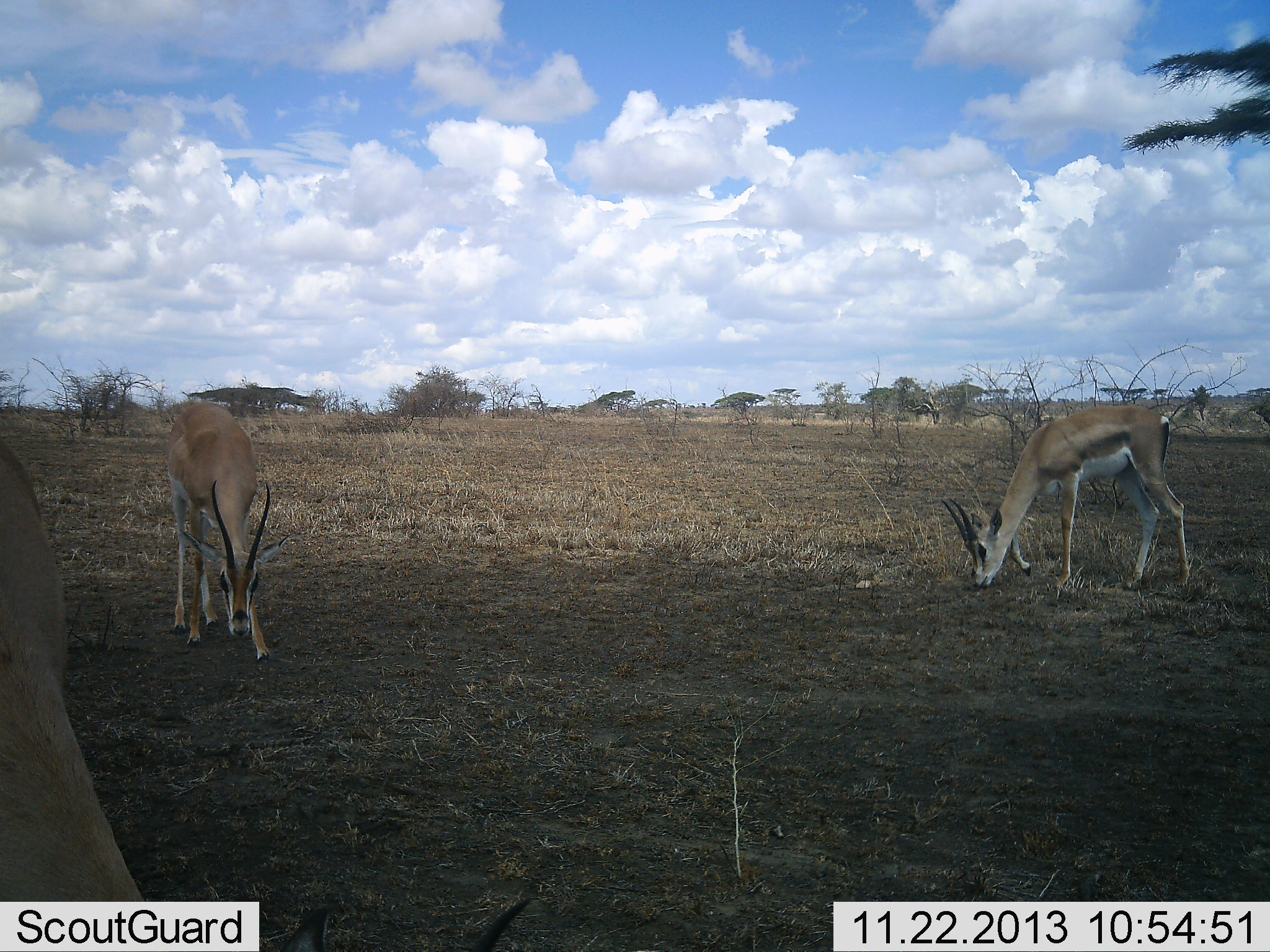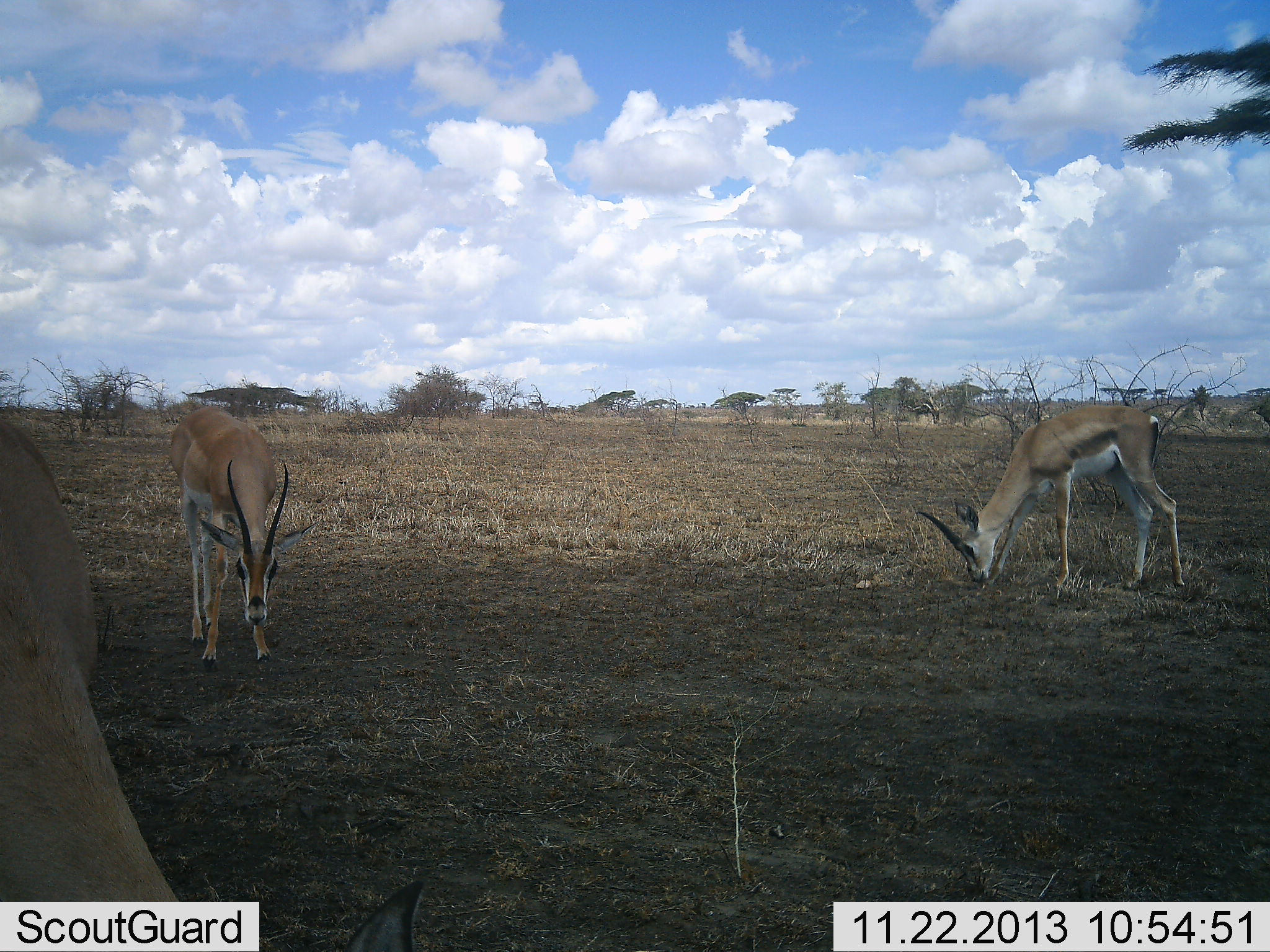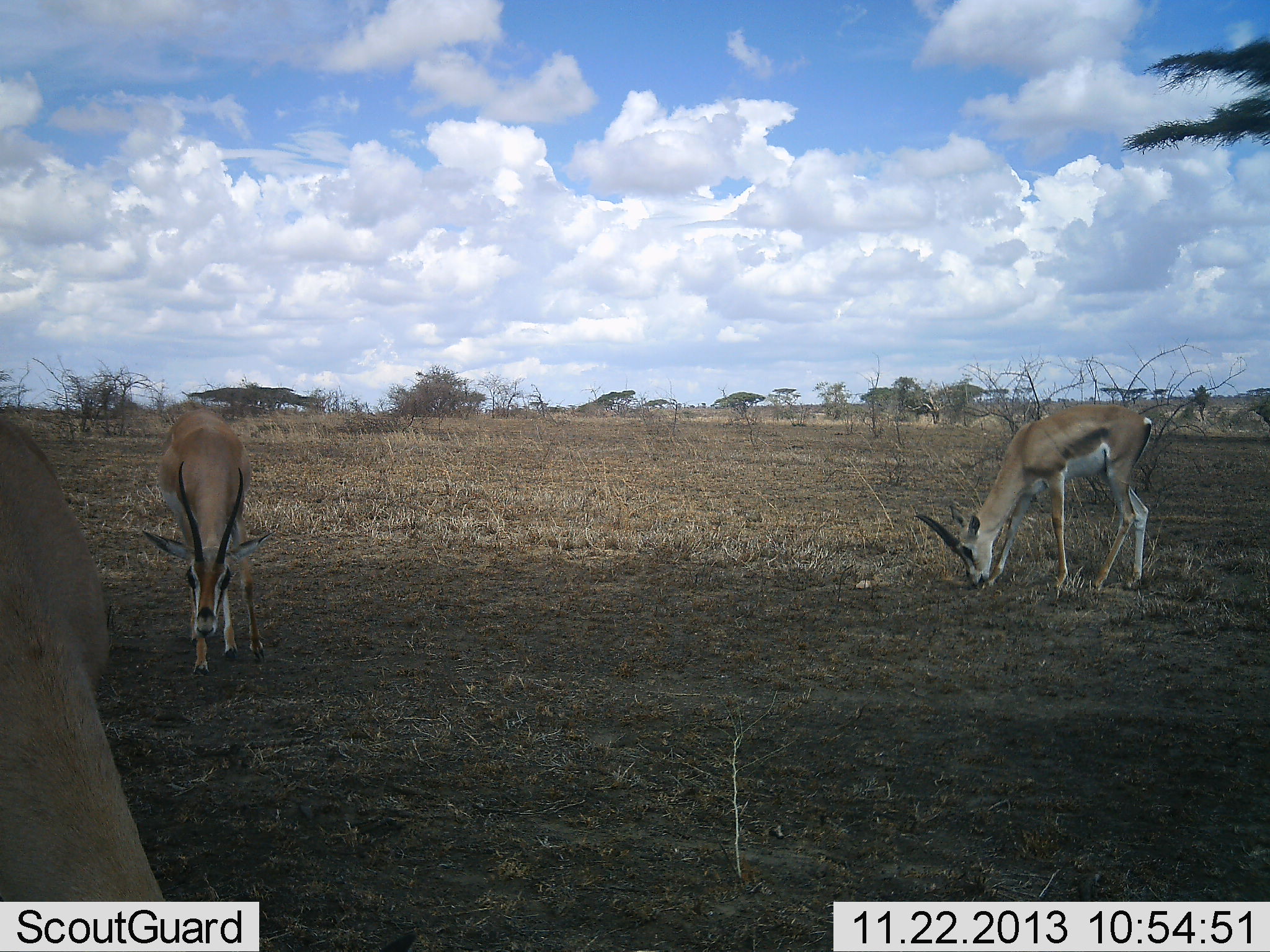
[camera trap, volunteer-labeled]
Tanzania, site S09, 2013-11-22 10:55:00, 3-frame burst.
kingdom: Animalia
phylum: Chordata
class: Mammalia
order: Artiodactyla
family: Bovidae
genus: Nanger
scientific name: Nanger granti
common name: grant's gazelle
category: gazellegrants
Gazellegrants (grant's gazelle) (Nanger granti), count 3. Behavior (volunteer vote fractions): standing 0%, resting 0%, moving 0%, interacting 0%. Young present (vote fraction): 0%. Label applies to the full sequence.